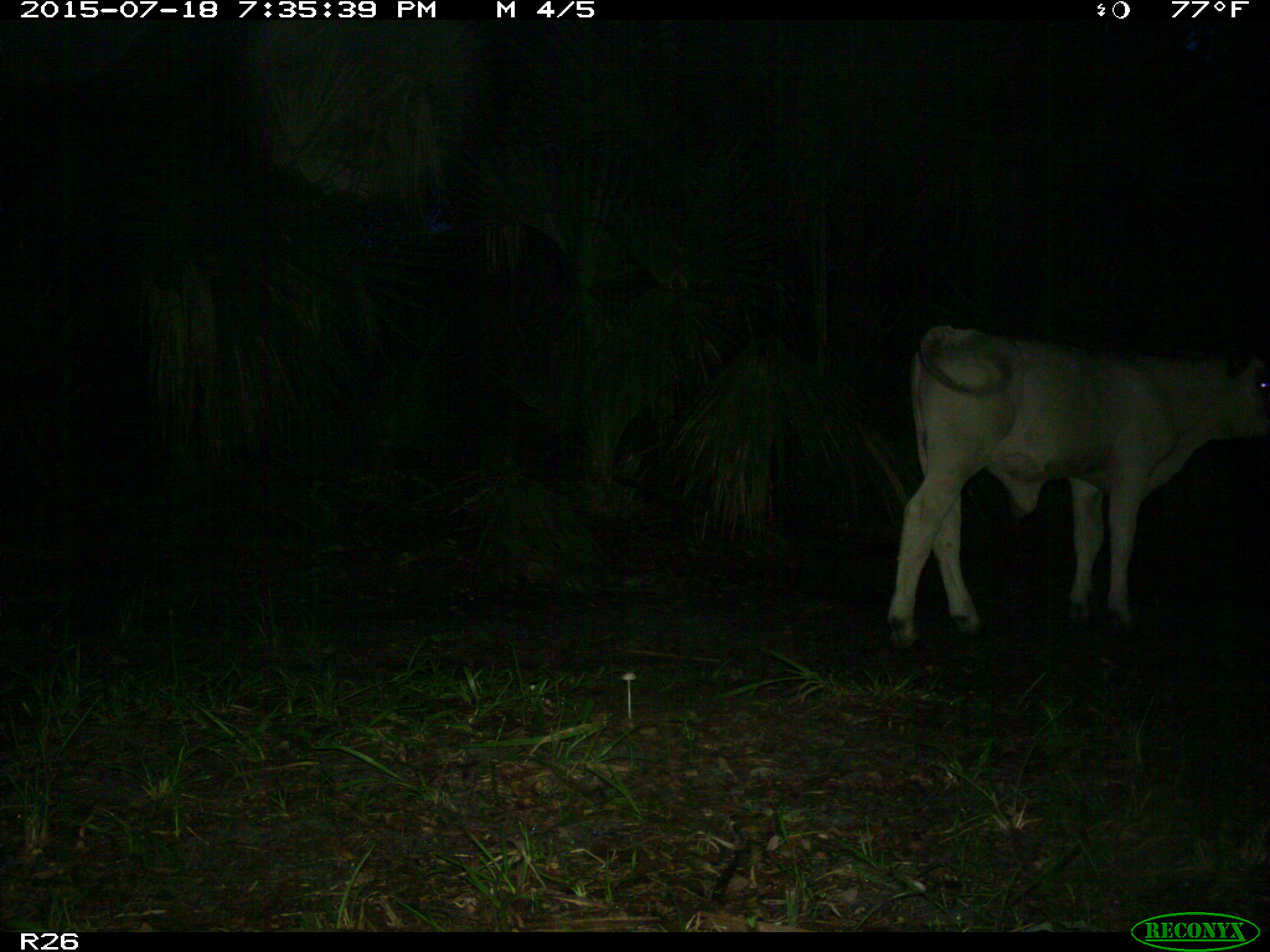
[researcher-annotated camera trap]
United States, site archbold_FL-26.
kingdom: Animalia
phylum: Chordata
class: Mammalia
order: Artiodactyla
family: Bovidae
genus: Bos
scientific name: Bos taurus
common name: domestic cow